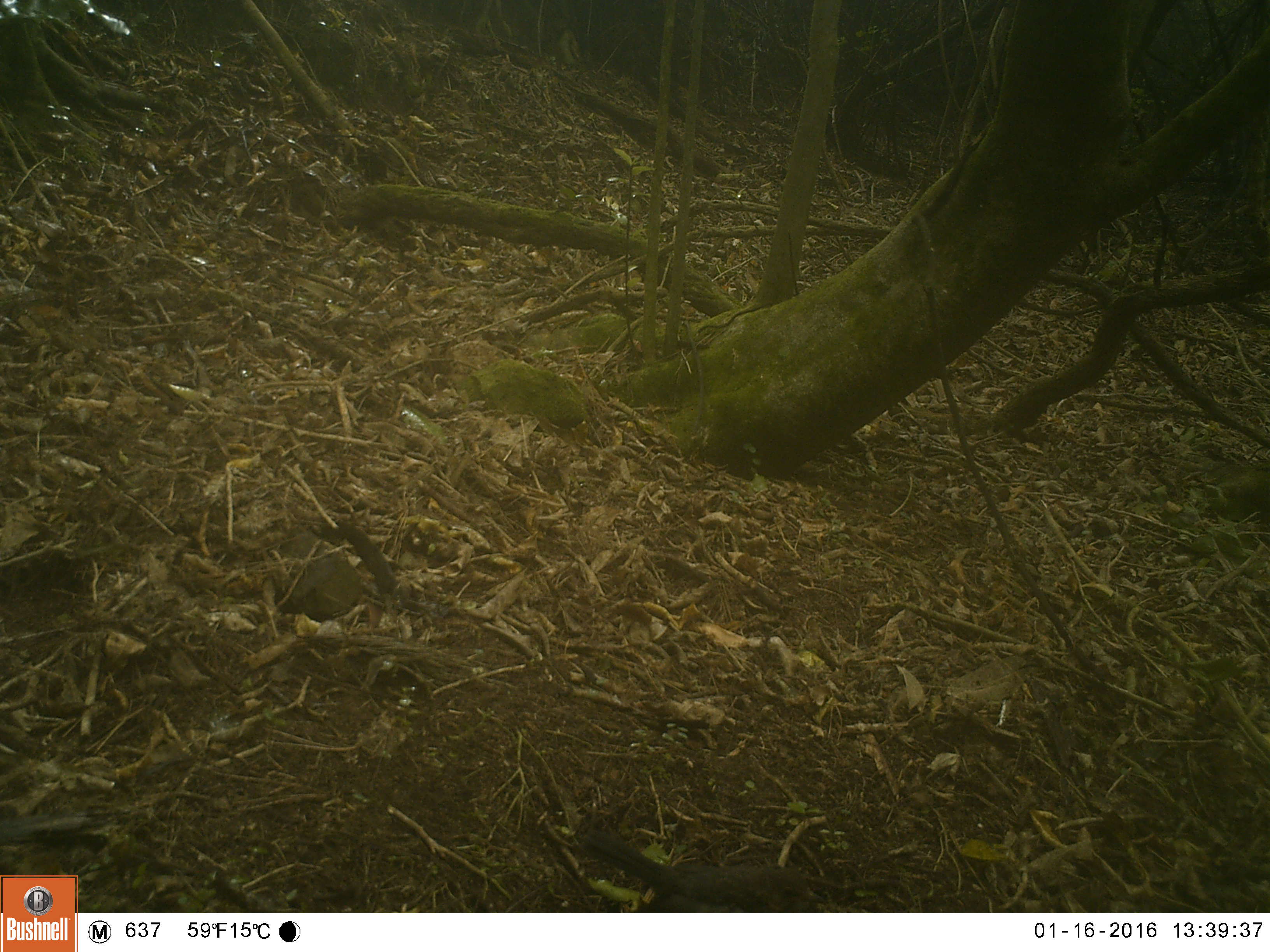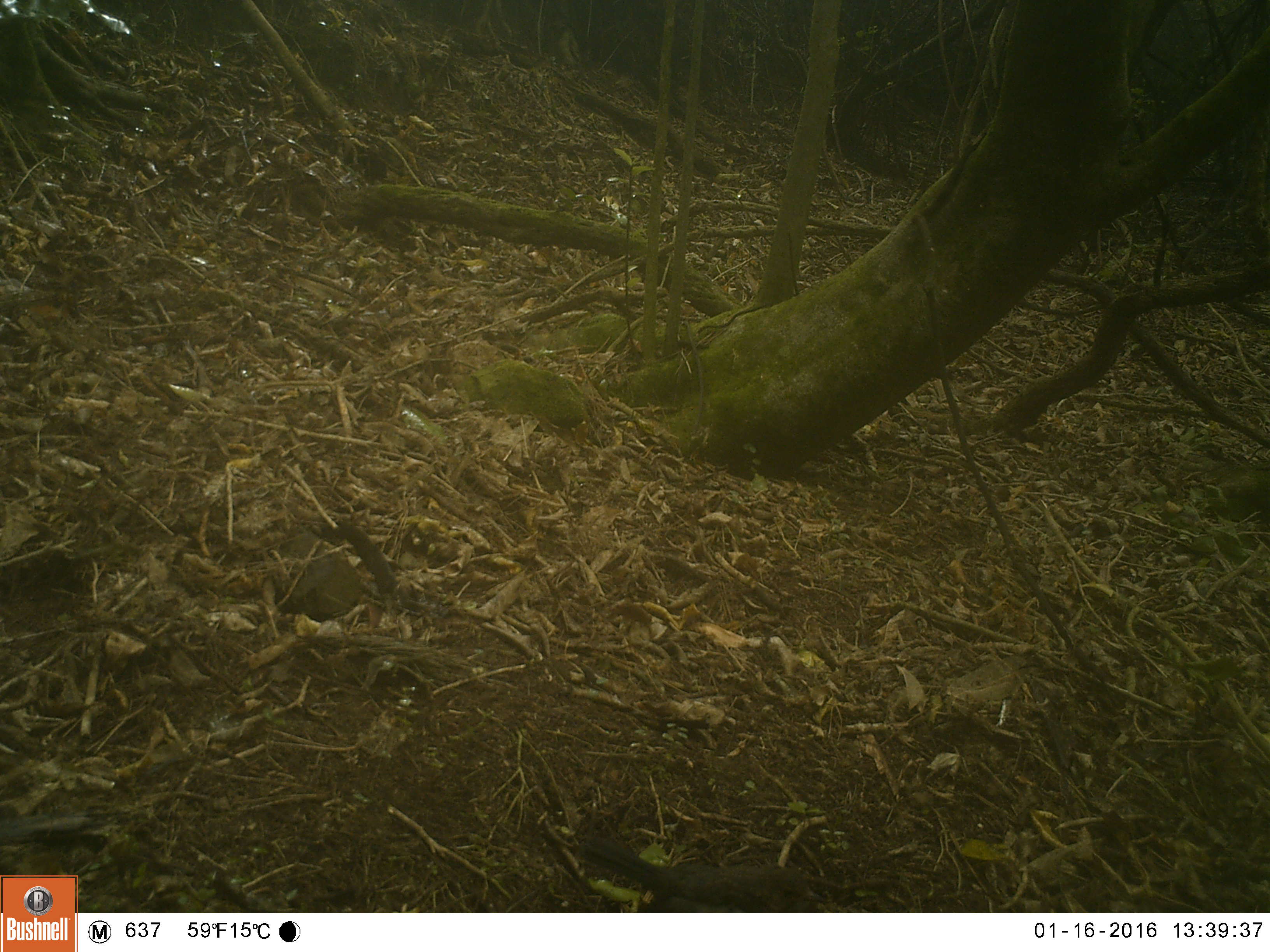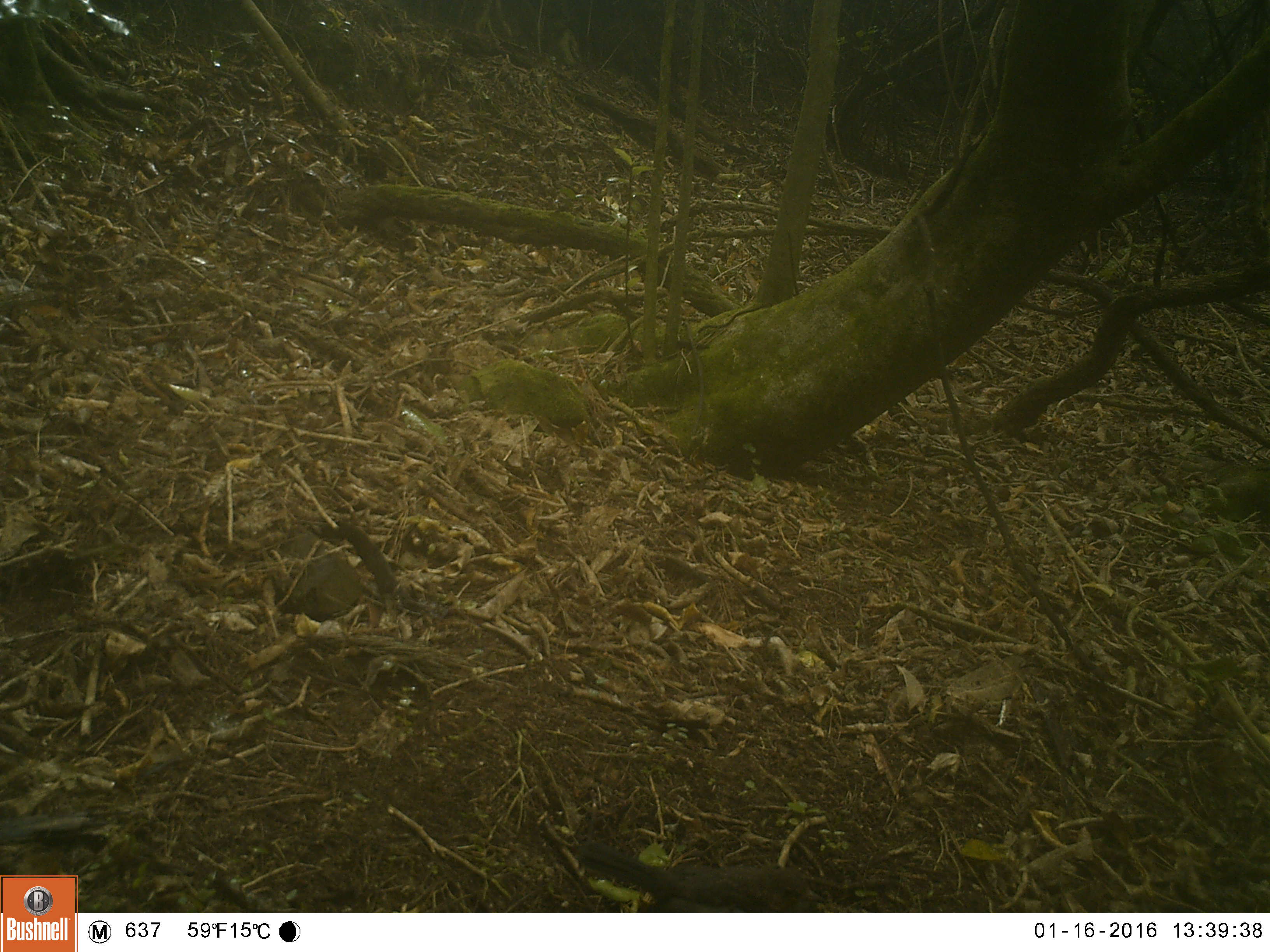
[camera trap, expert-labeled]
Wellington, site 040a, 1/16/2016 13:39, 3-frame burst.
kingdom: Animalia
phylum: Chordata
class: Aves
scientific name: Aves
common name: bird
Bird (Aves).